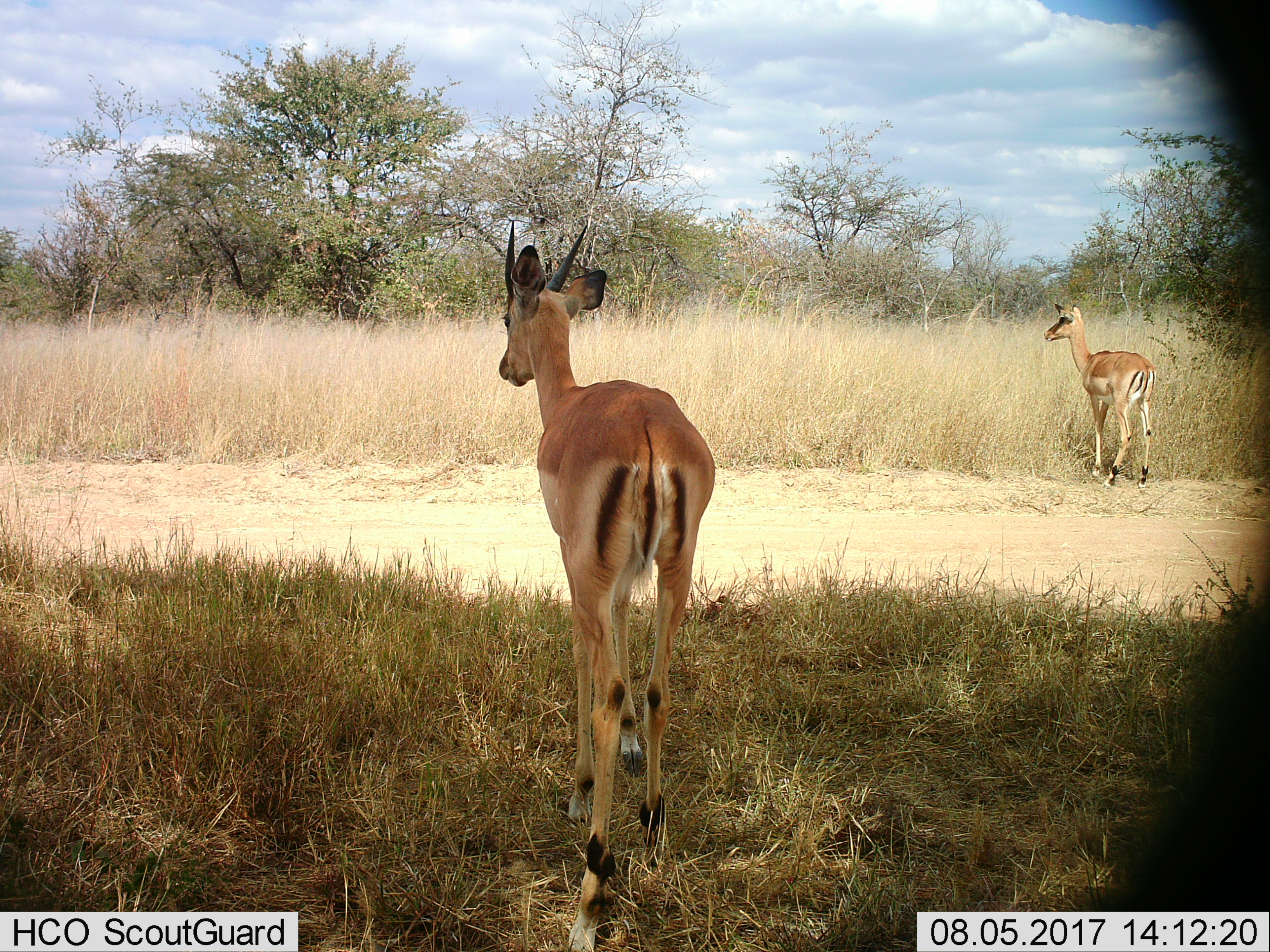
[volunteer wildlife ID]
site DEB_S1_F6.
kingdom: Animalia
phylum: Chordata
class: Mammalia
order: Artiodactyla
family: Bovidae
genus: Aepyceros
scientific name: Aepyceros melampus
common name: impala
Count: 2.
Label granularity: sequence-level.